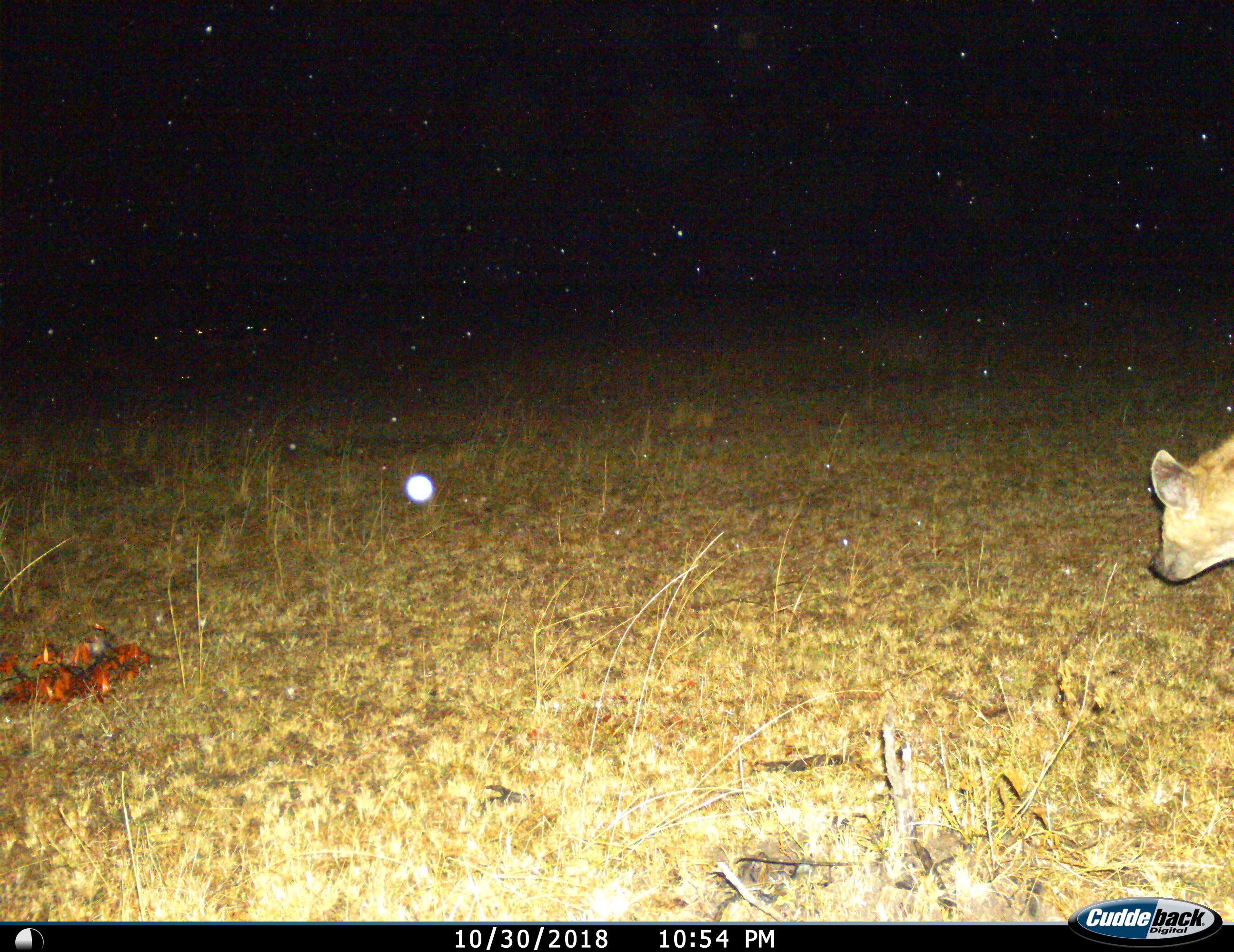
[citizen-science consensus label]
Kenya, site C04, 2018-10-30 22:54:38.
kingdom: Animalia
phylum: Chordata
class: Mammalia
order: Carnivora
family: Hyaenidae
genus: Crocuta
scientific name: Crocuta crocuta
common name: spotted hyena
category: hyenaspotted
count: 1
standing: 50%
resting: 0%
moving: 40%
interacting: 10%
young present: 0%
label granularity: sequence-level